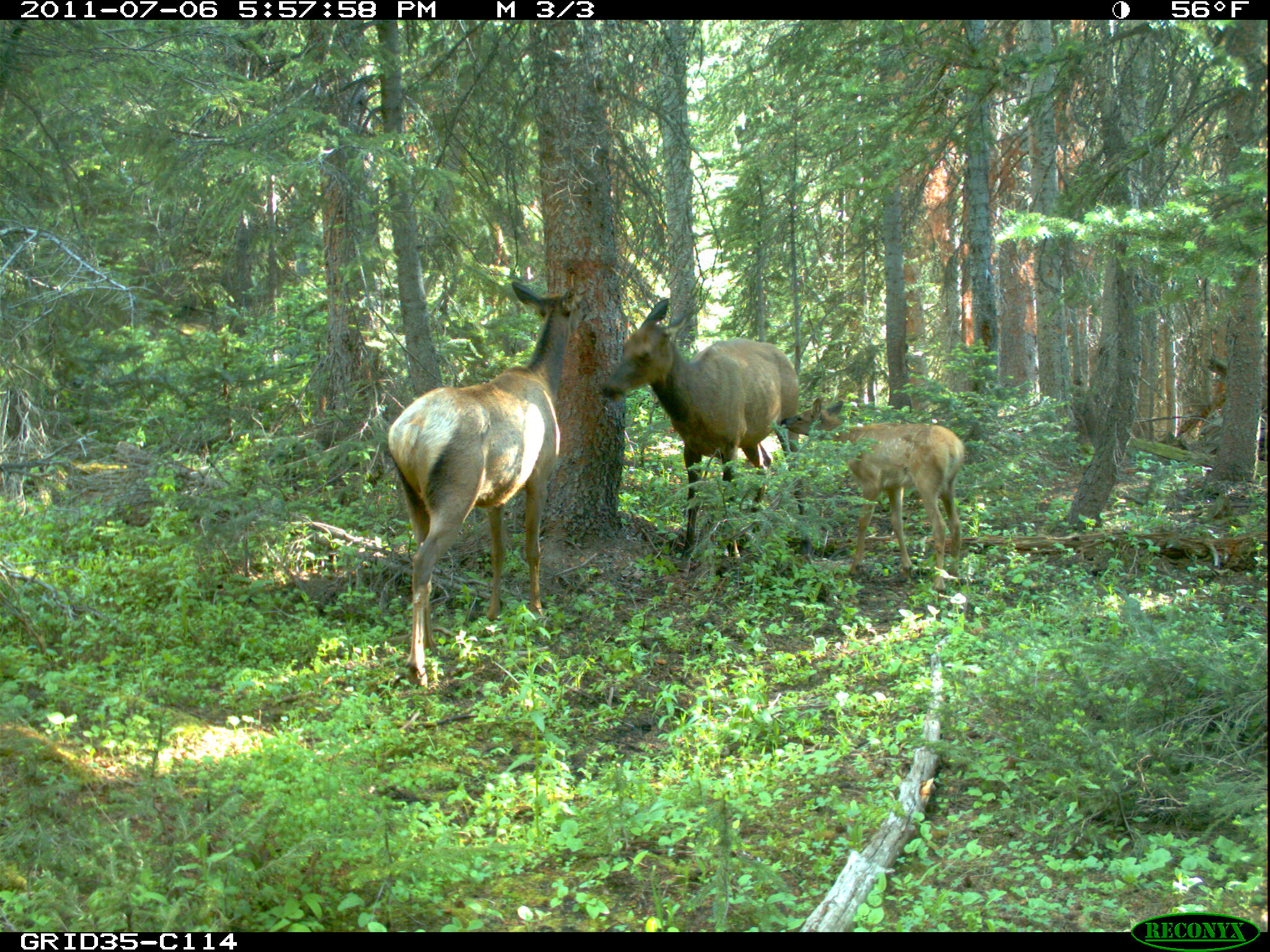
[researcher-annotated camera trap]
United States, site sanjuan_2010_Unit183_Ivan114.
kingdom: Animalia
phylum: Chordata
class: Mammalia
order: Artiodactyla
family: Cervidae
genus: Cervus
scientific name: Cervus elaphus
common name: red deer